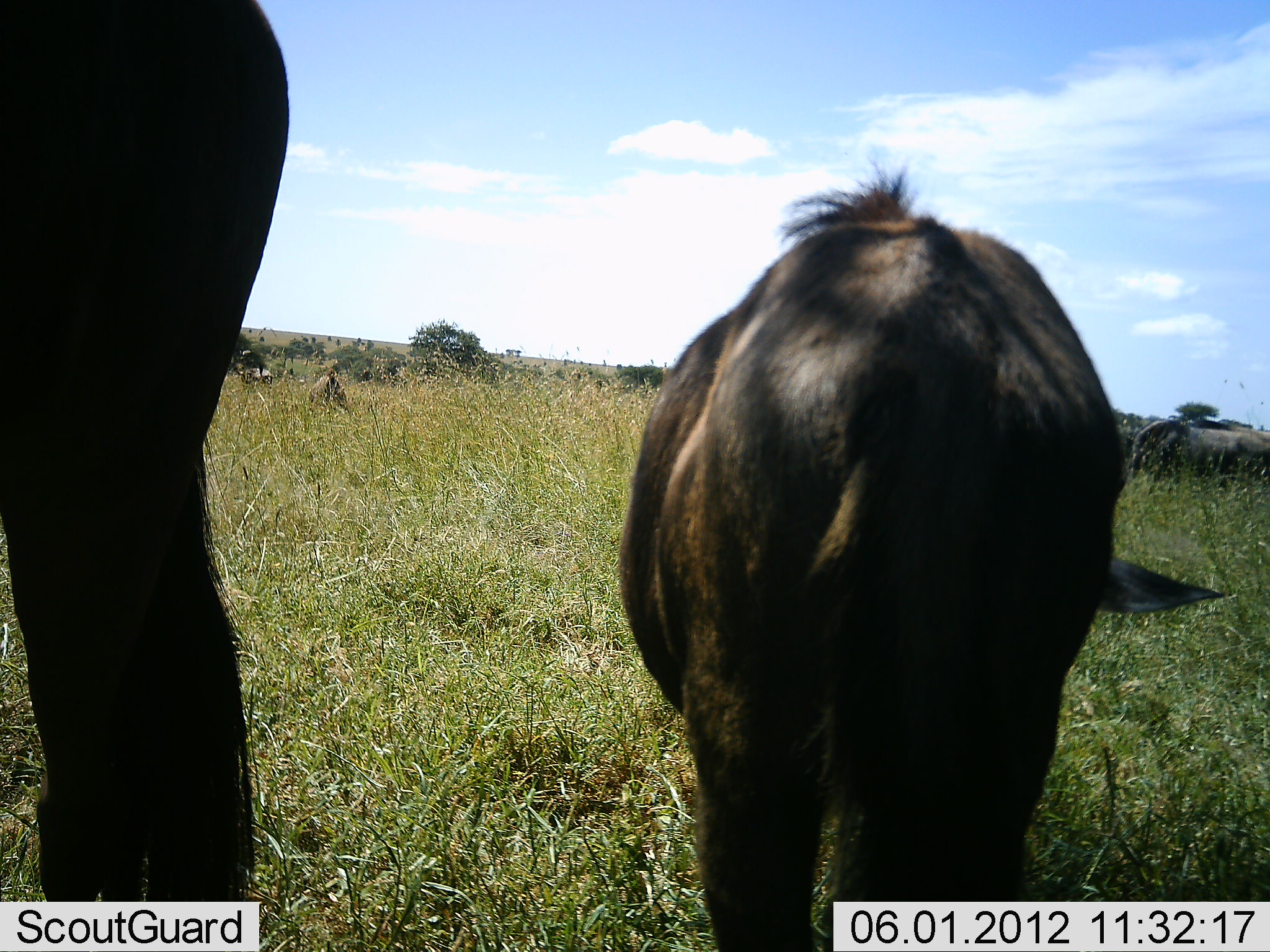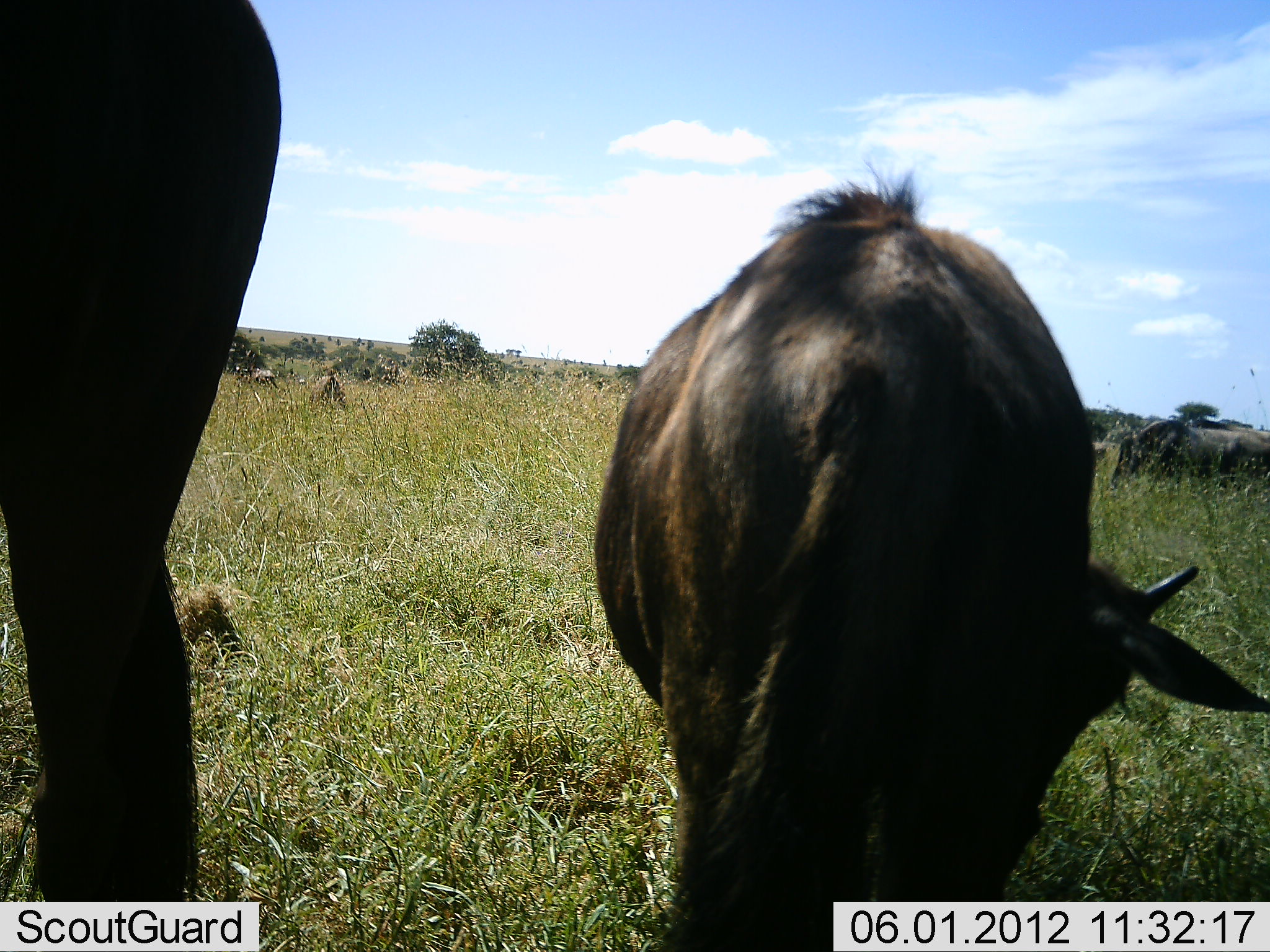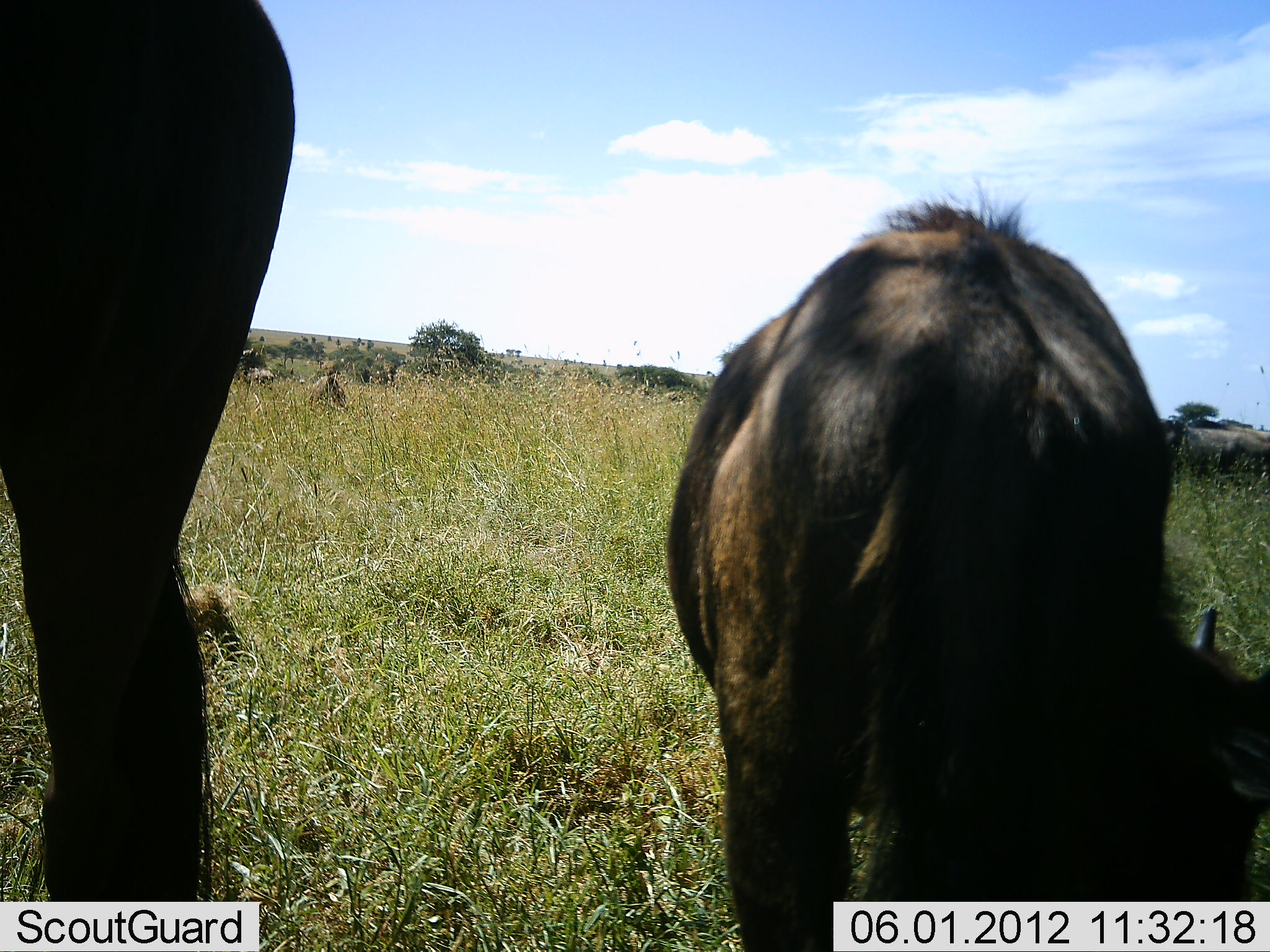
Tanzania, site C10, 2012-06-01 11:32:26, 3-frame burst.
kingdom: Animalia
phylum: Chordata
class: Mammalia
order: Artiodactyla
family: Bovidae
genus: Connochaetes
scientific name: Connochaetes taurinus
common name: blue wildebeest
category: wildebeest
Wildebeest (blue wildebeest) (Connochaetes taurinus), count 4. Behavior (volunteer vote fractions): standing 80%, resting 0%, moving 0%, interacting 0%. Young present (vote fraction): 40%. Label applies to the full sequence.